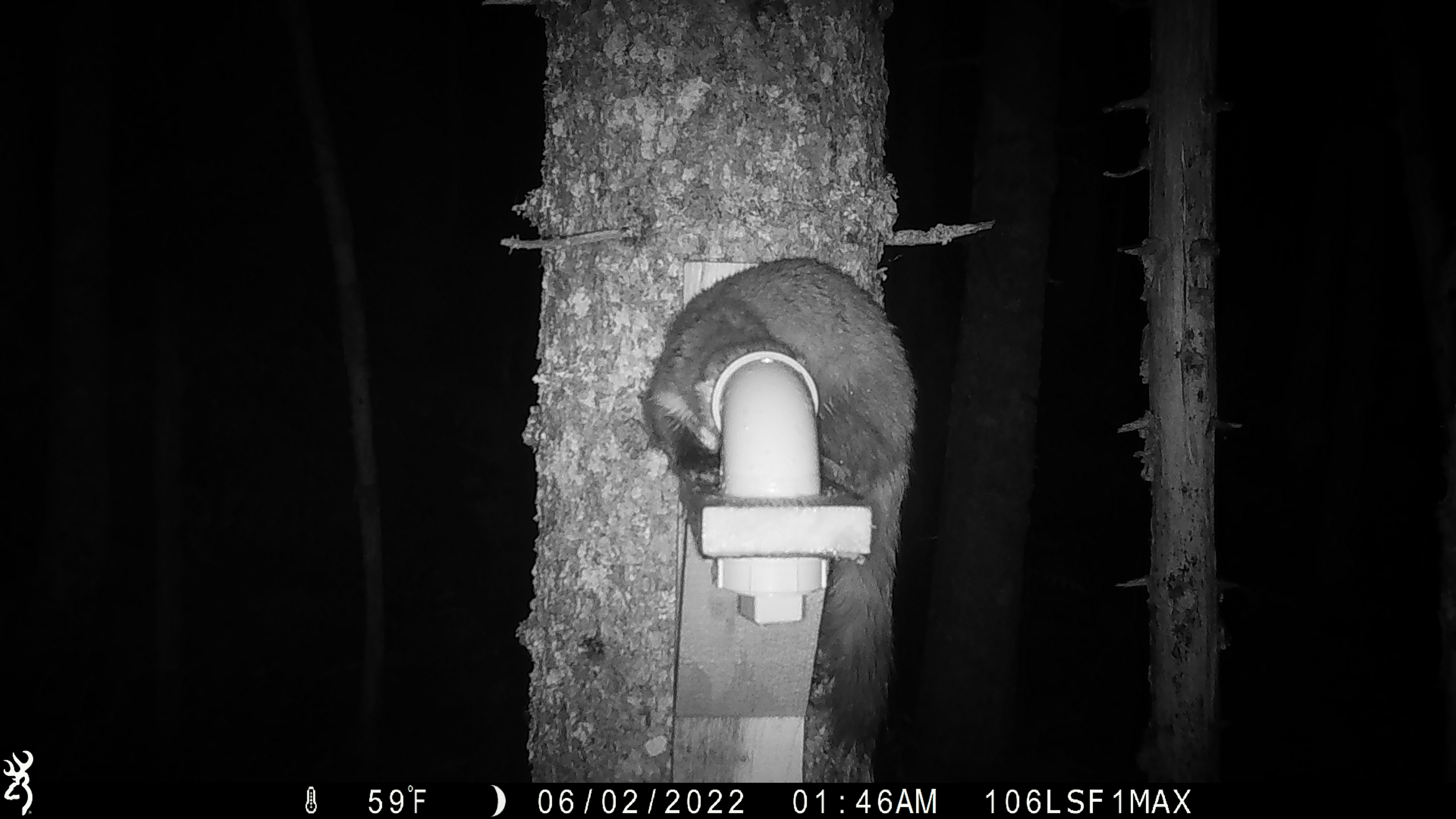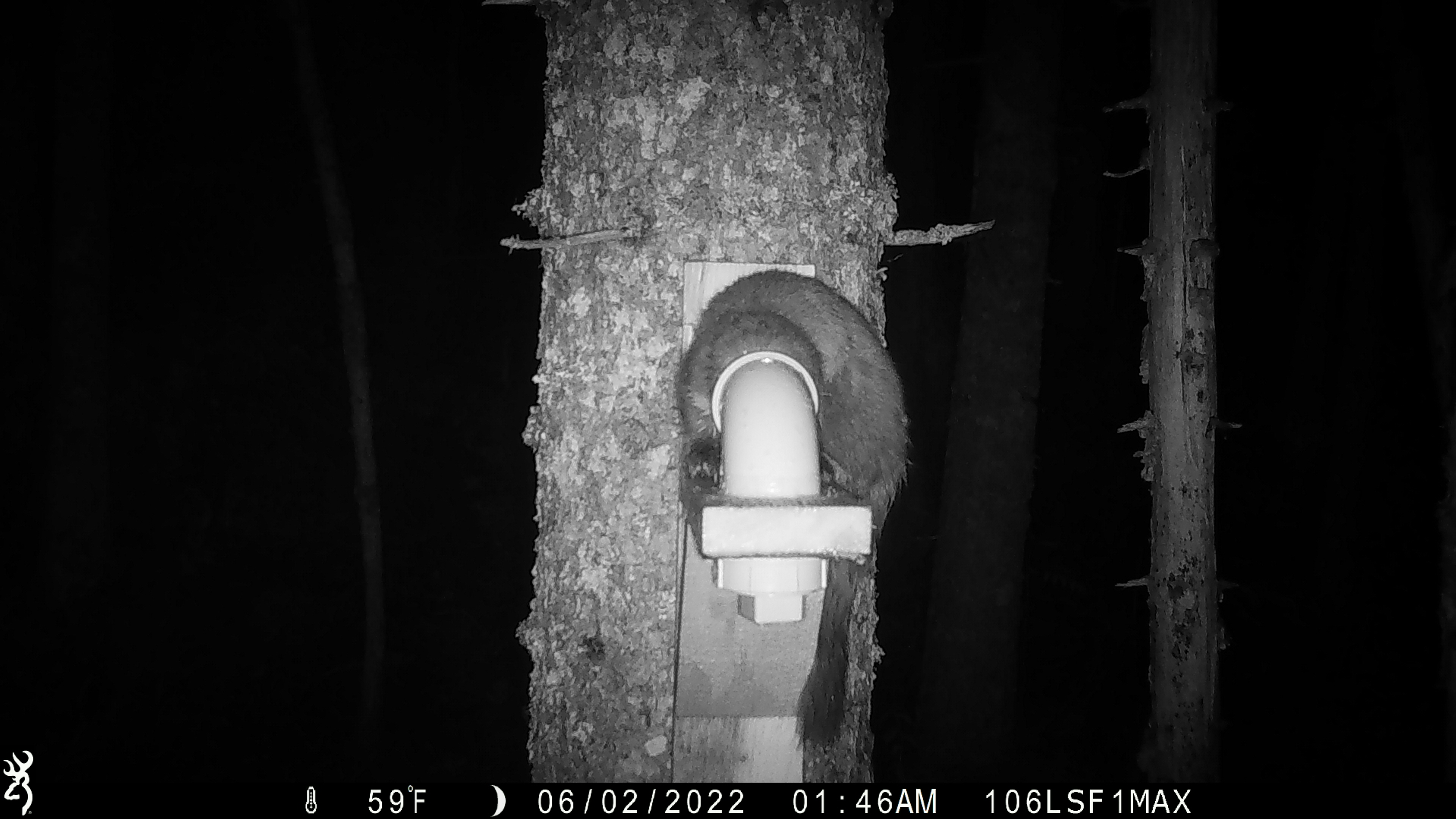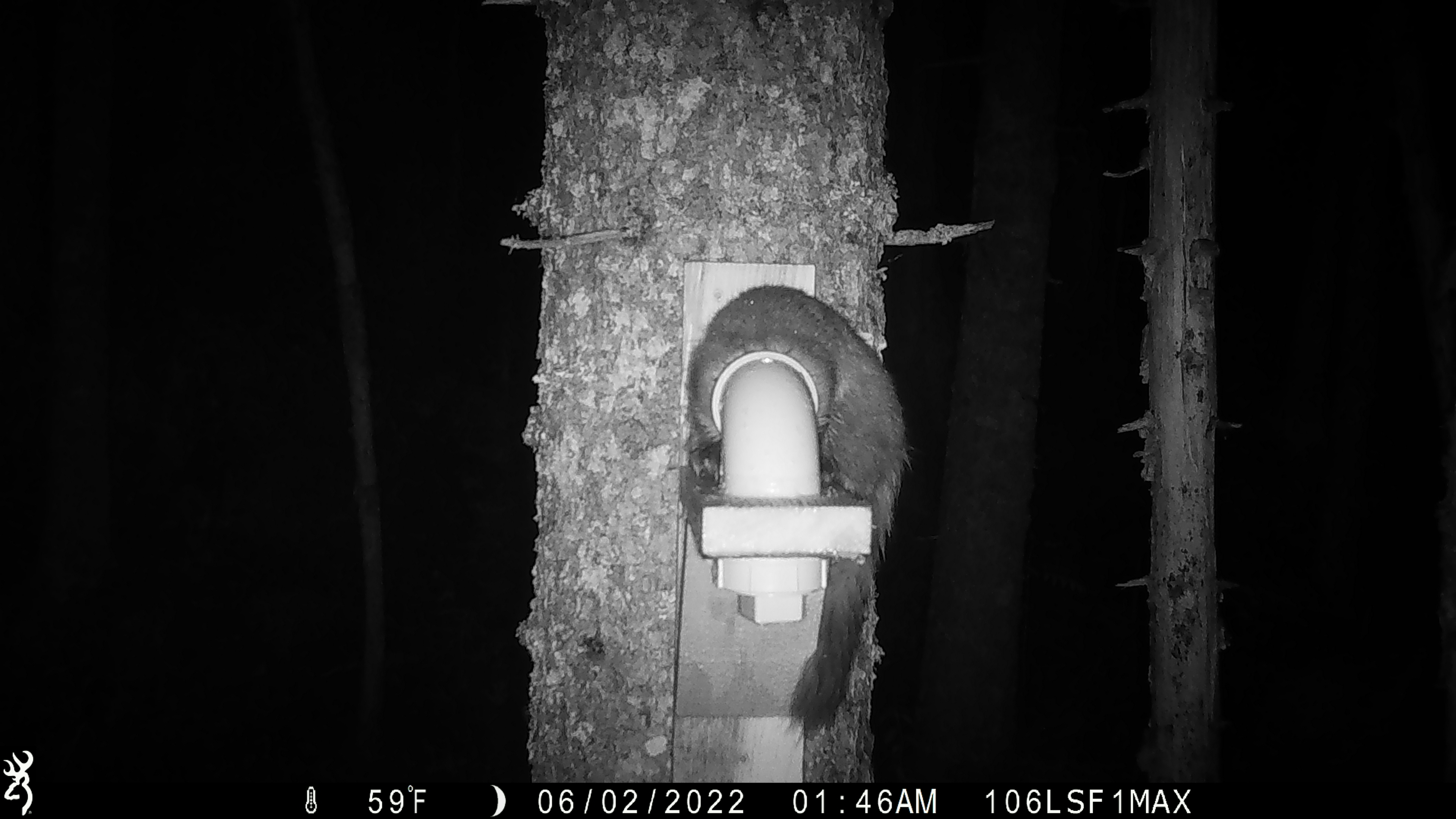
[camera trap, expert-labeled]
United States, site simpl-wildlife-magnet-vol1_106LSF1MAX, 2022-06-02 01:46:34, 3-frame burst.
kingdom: Animalia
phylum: Chordata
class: Mammalia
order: Carnivora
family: Mustelidae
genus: Martes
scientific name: Martes americana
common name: american marten